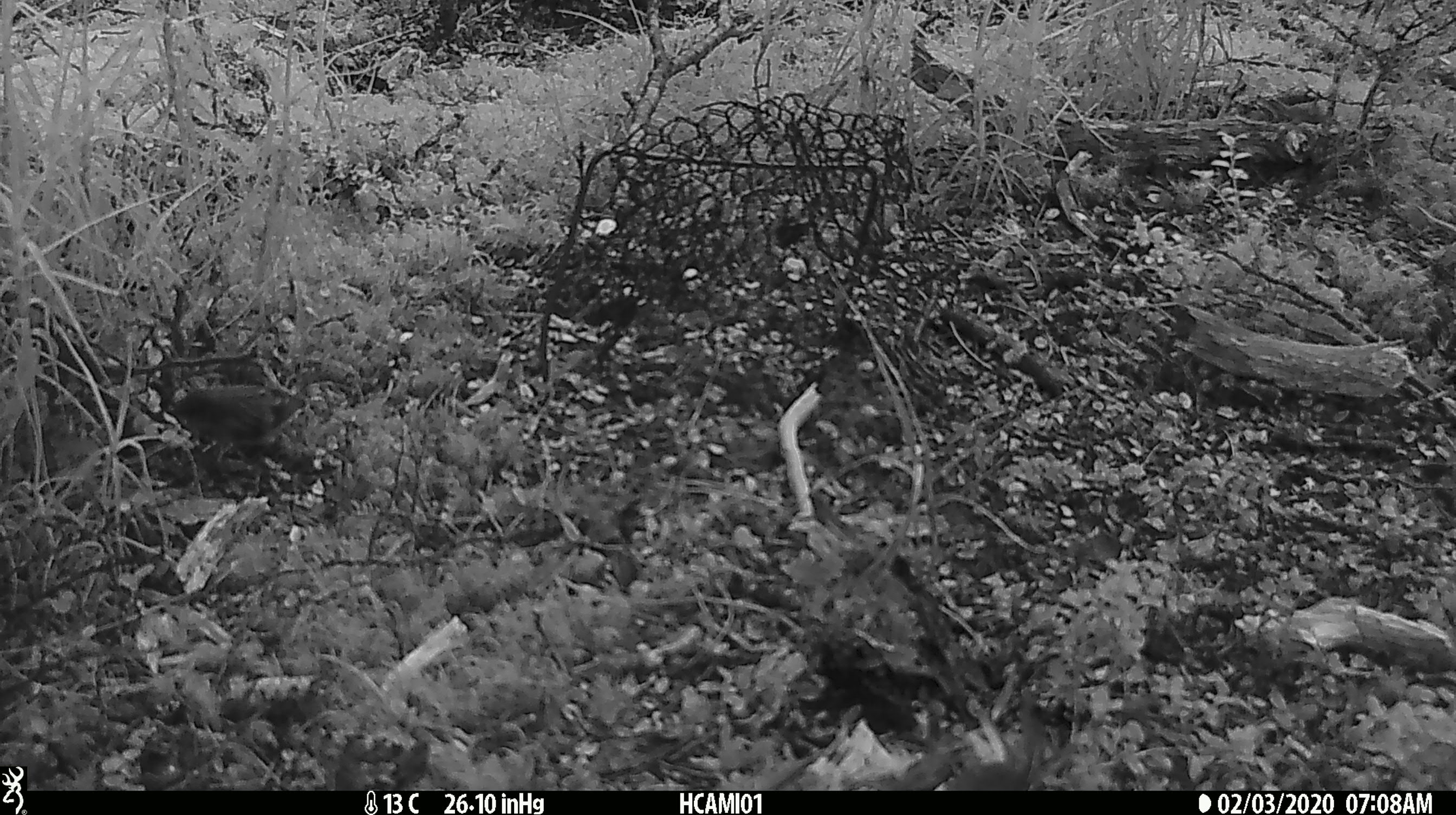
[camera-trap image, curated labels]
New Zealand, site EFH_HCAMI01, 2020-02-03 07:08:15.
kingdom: Animalia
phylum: Chordata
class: Aves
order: Passeriformes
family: Acanthisittidae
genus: Acanthisitta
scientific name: Acanthisitta chloris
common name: rifleman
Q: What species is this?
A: Rifleman (Acanthisitta chloris).